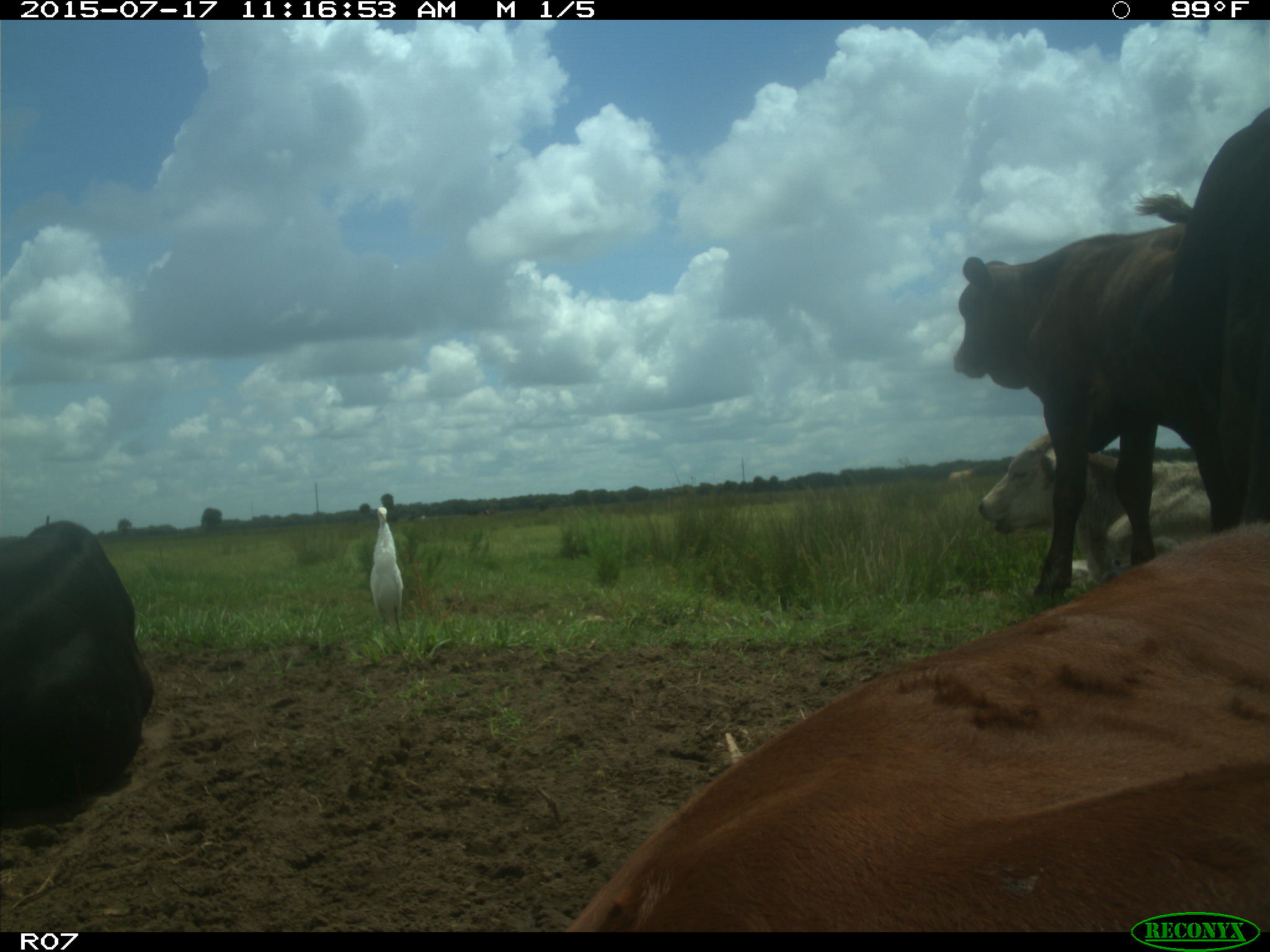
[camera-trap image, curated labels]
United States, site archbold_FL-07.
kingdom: Animalia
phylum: Chordata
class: Mammalia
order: Artiodactyla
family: Bovidae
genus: Bos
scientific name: Bos taurus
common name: domestic cow